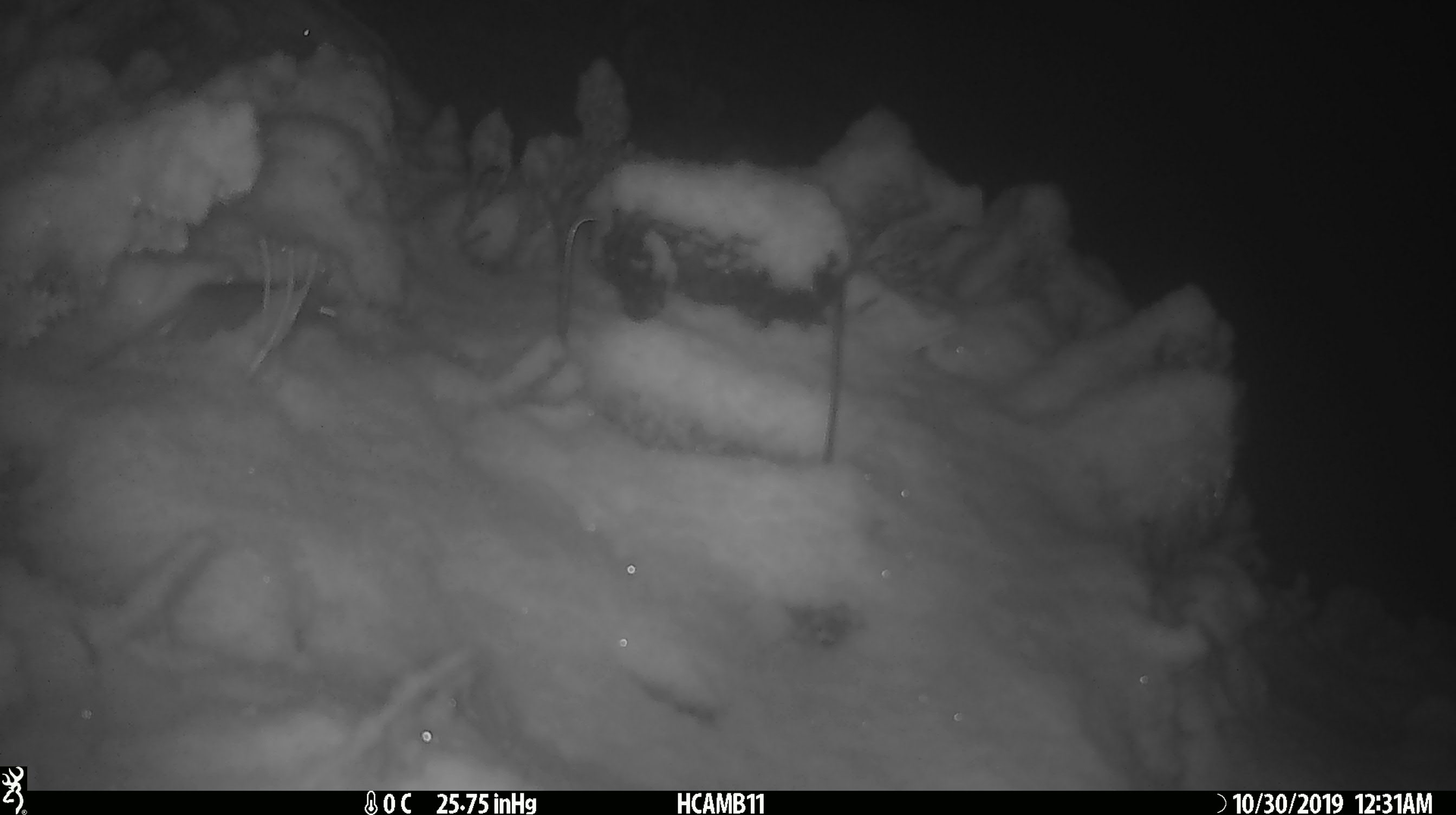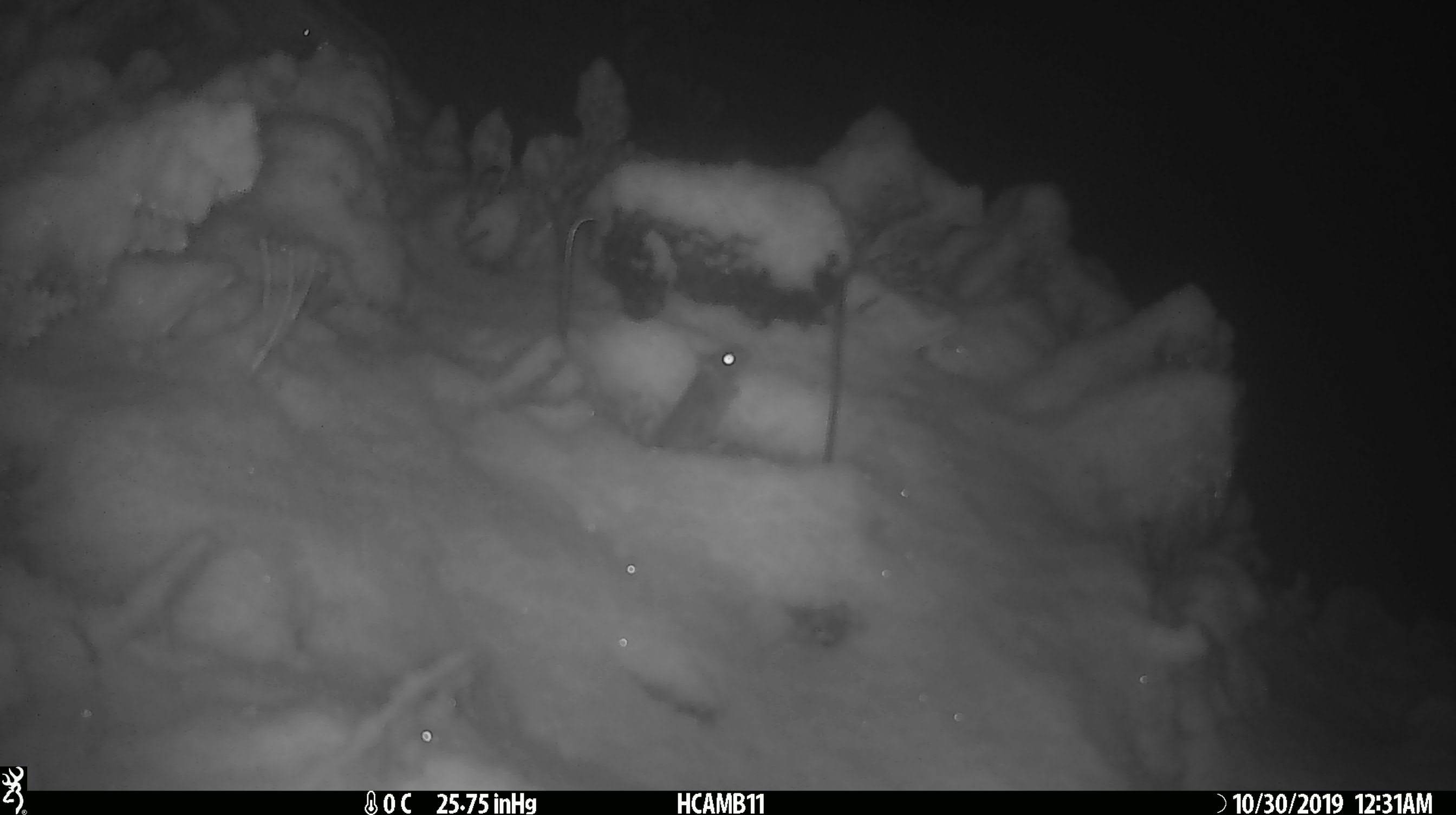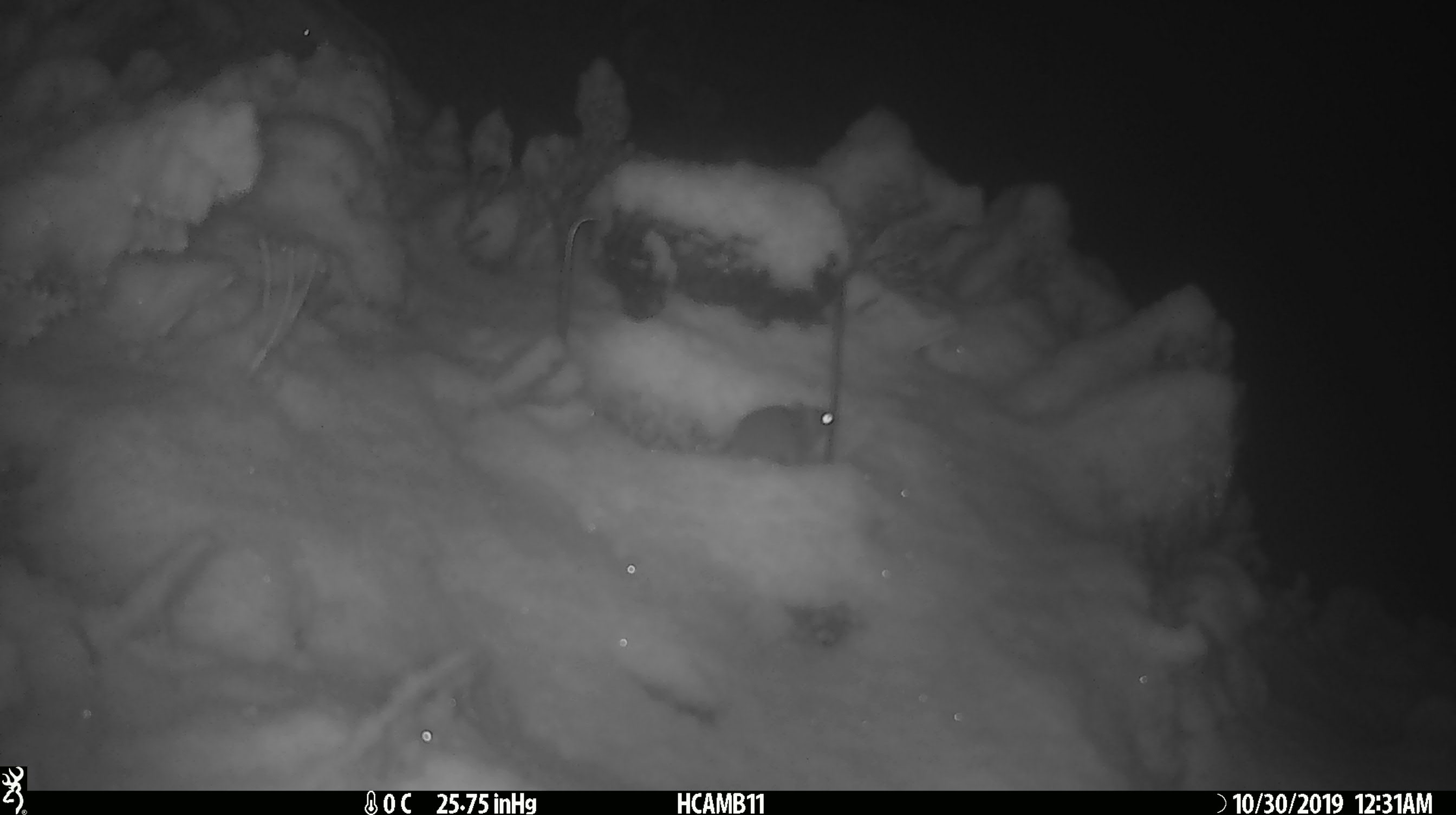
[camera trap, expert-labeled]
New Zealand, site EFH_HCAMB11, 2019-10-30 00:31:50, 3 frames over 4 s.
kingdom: Animalia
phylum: Chordata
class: Mammalia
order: Rodentia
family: Muridae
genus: Mus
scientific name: Mus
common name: mouse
Mouse (Mus).